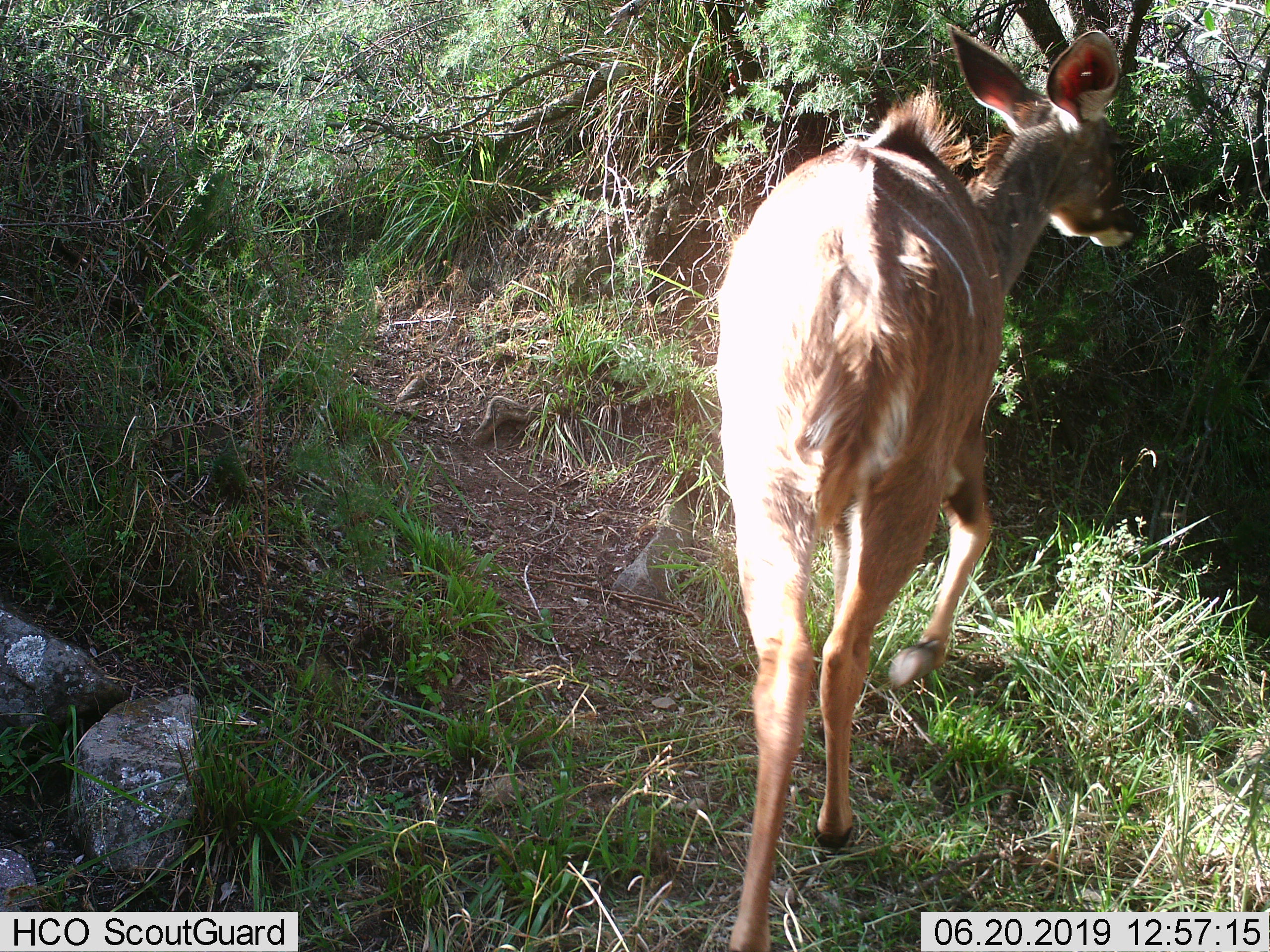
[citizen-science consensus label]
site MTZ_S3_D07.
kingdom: Animalia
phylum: Chordata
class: Mammalia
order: Artiodactyla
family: Bovidae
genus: Tragelaphus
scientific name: Tragelaphus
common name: kudu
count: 1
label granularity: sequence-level